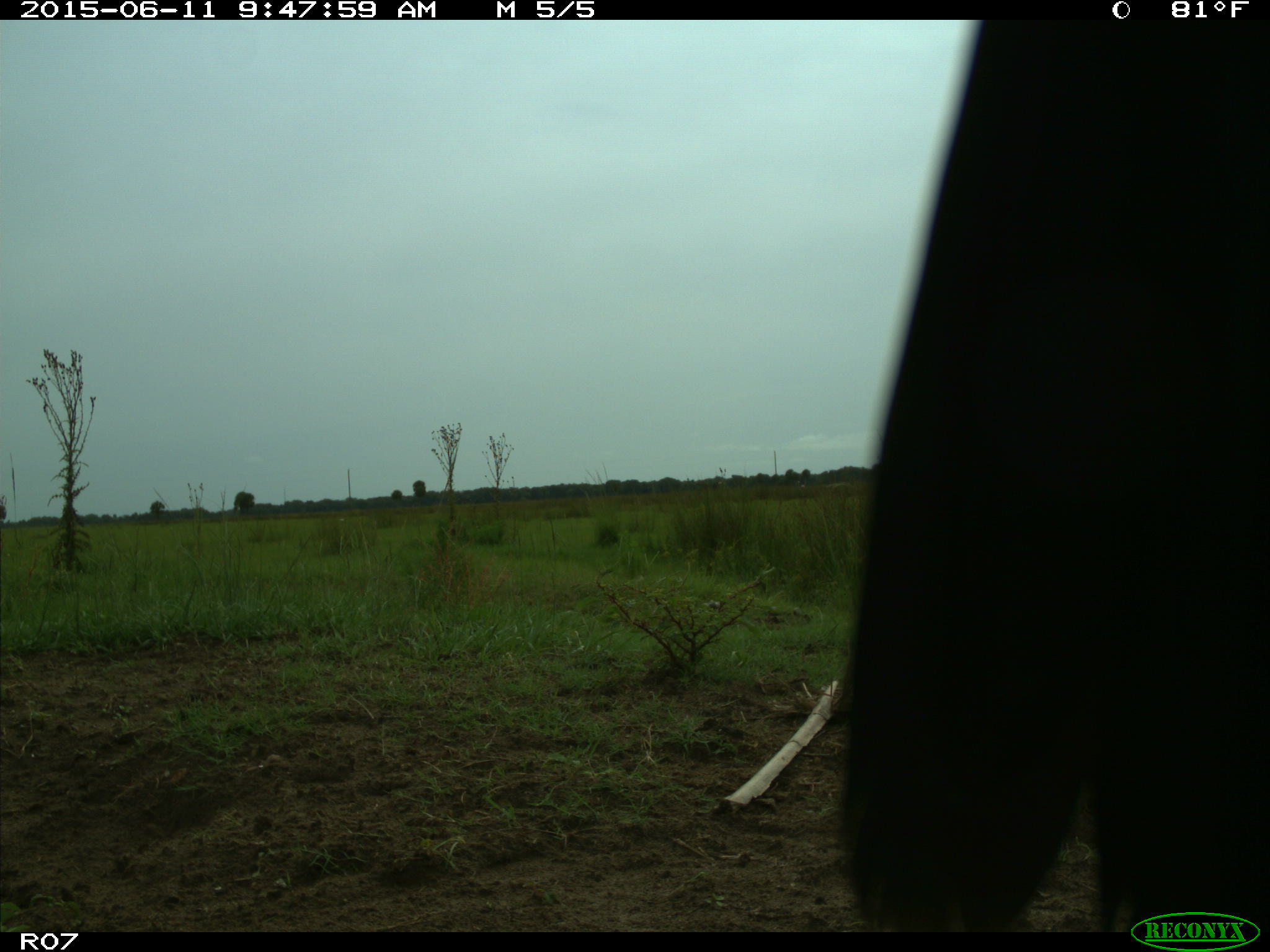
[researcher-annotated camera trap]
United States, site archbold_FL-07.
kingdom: Animalia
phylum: Chordata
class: Mammalia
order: Artiodactyla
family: Bovidae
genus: Bos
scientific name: Bos taurus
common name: domestic cow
Bos taurus (domestic cow).